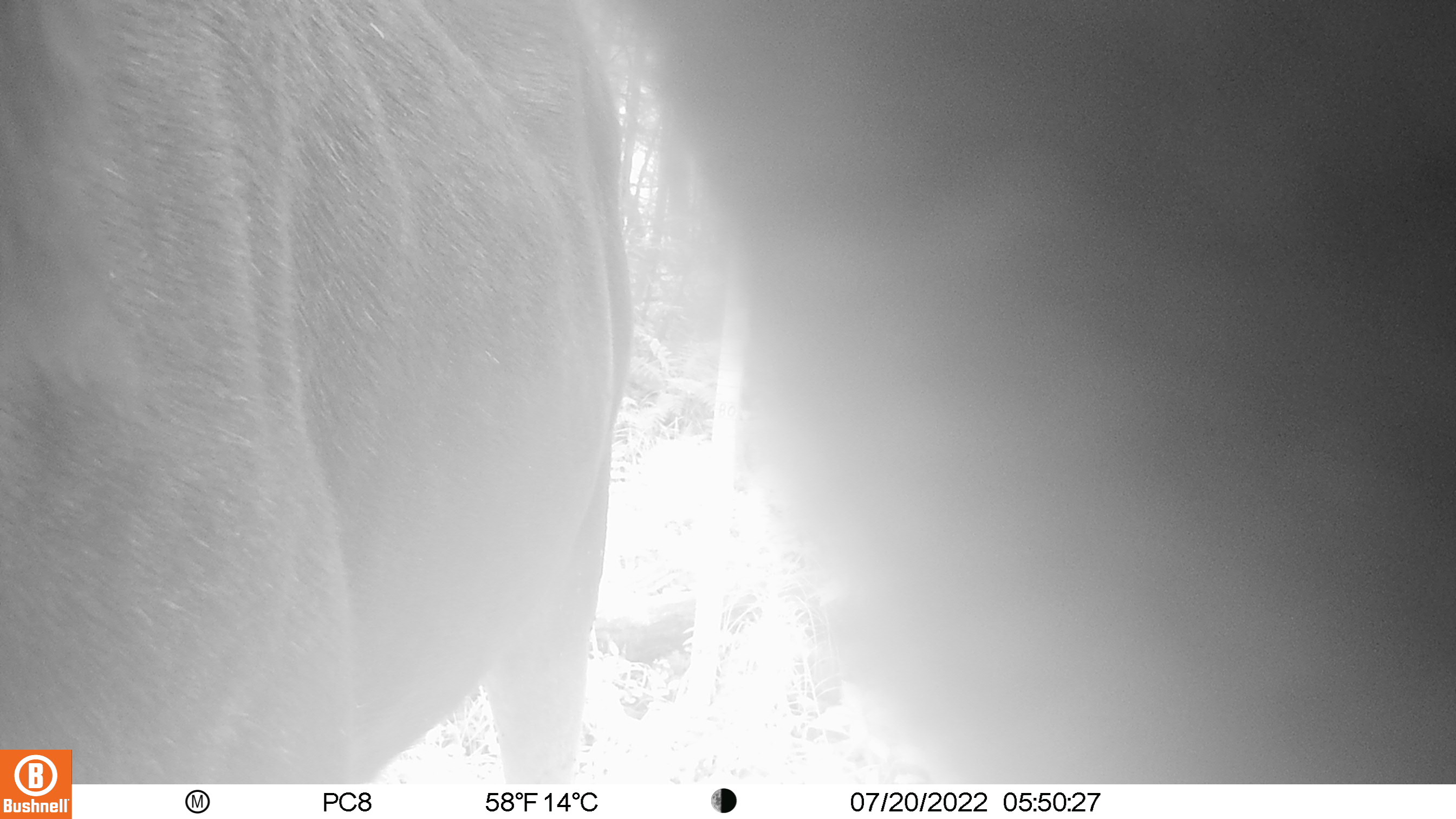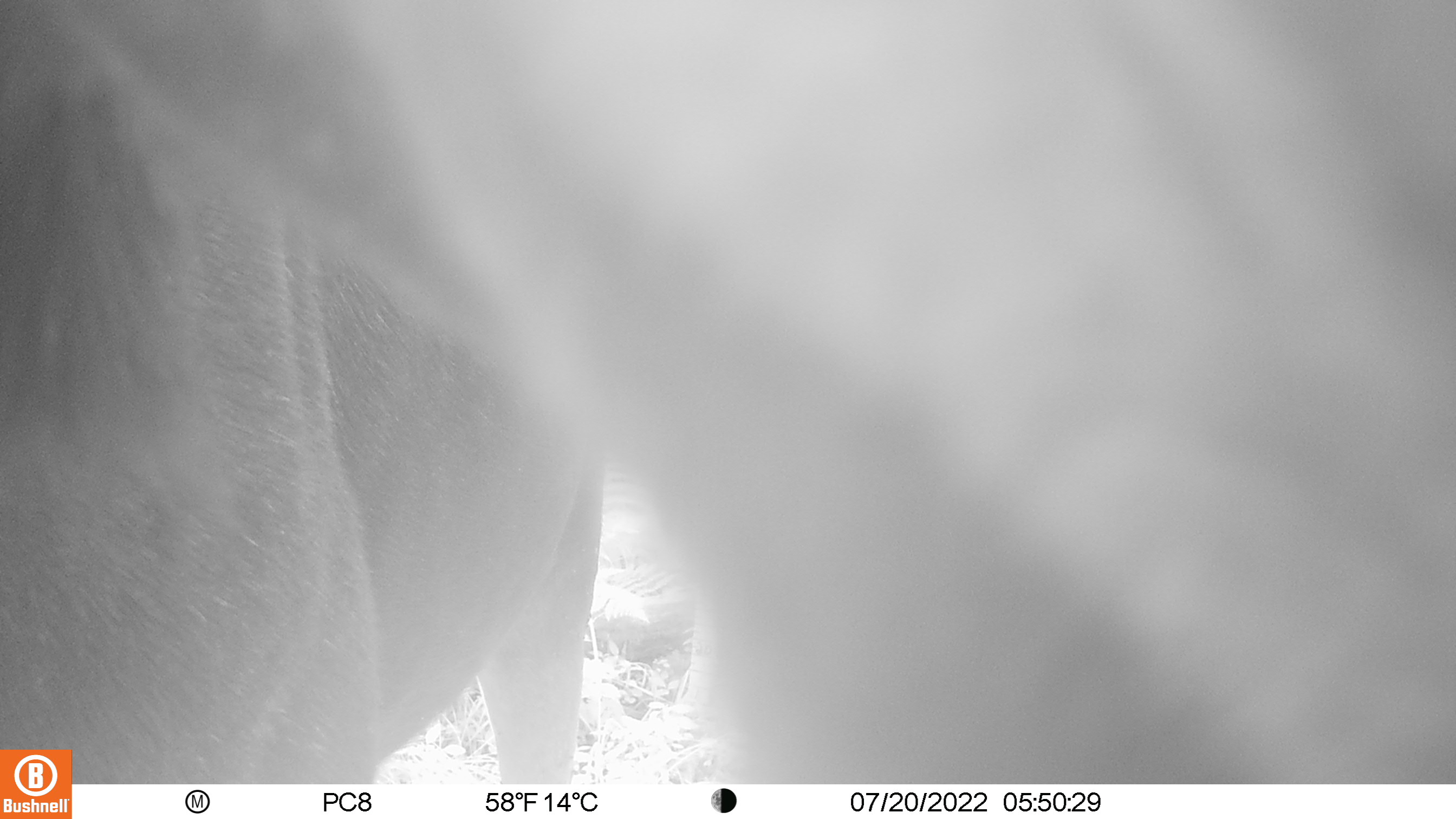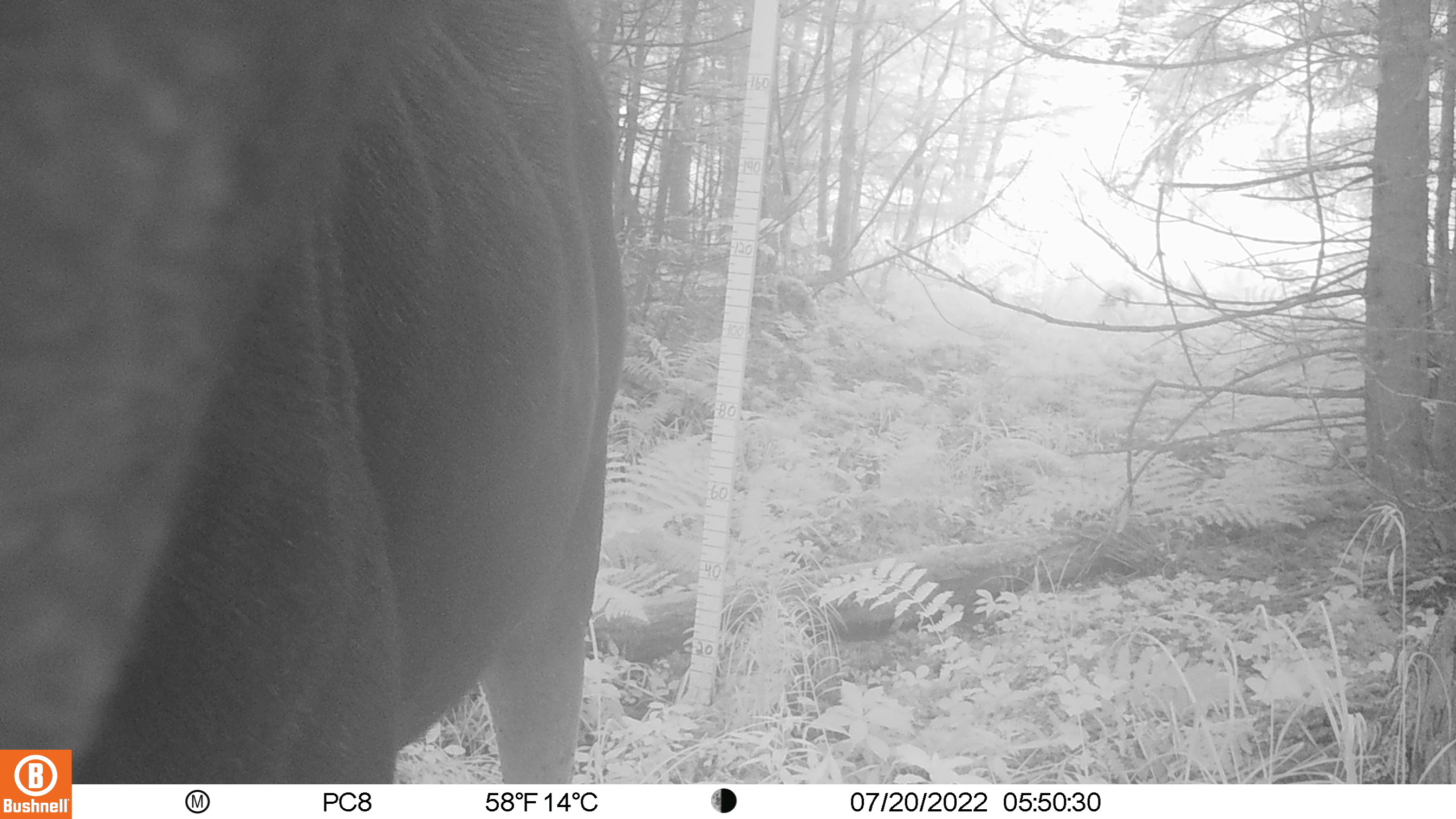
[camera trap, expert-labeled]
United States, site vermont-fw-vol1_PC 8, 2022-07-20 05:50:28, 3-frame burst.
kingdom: Animalia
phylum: Chordata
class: Mammalia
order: Artiodactyla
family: Cervidae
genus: Alces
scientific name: Alces alces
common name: moose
Moose (Alces alces).